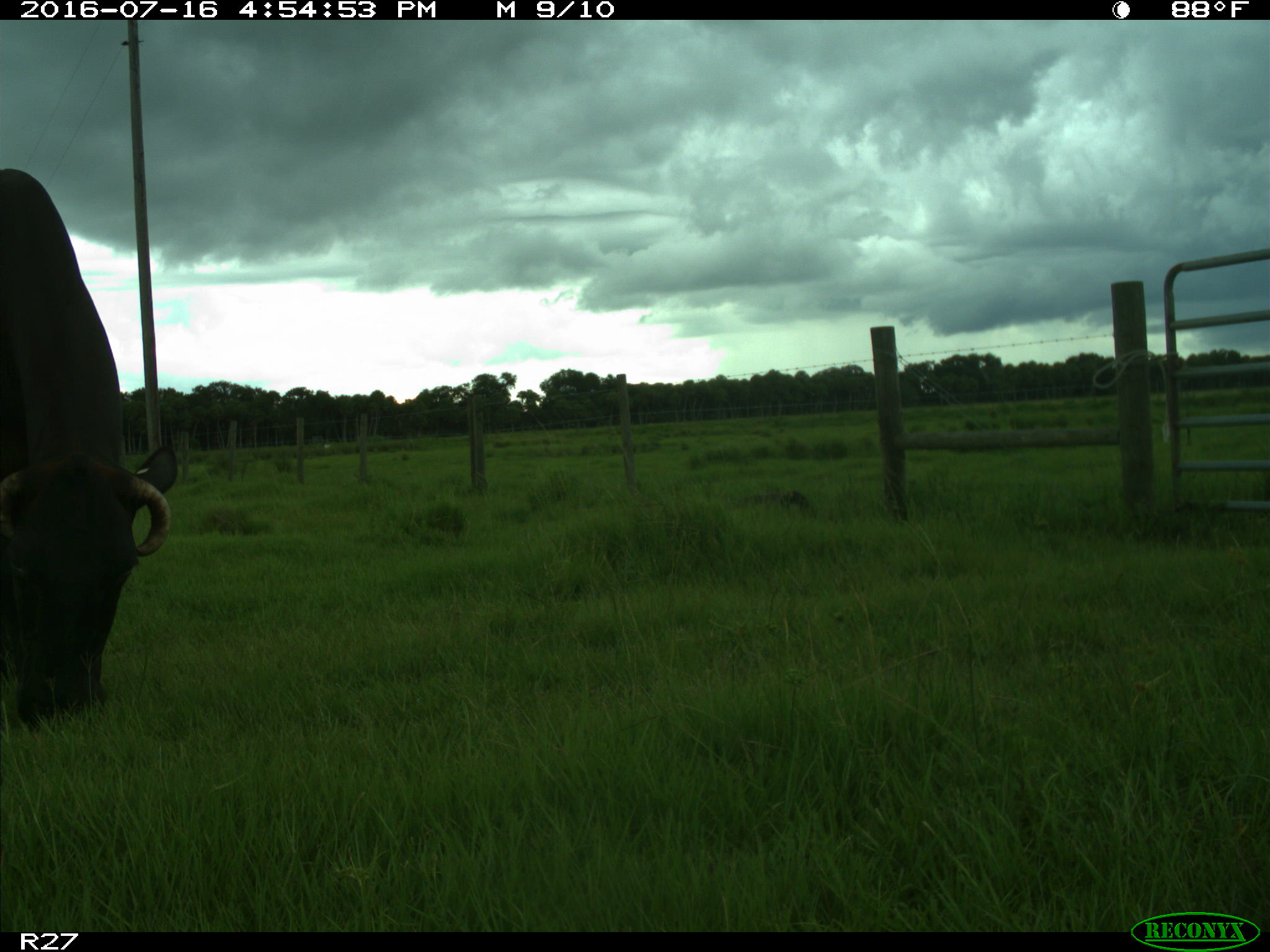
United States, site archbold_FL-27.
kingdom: Animalia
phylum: Chordata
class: Mammalia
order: Artiodactyla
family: Bovidae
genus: Bos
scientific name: Bos taurus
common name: domestic cow